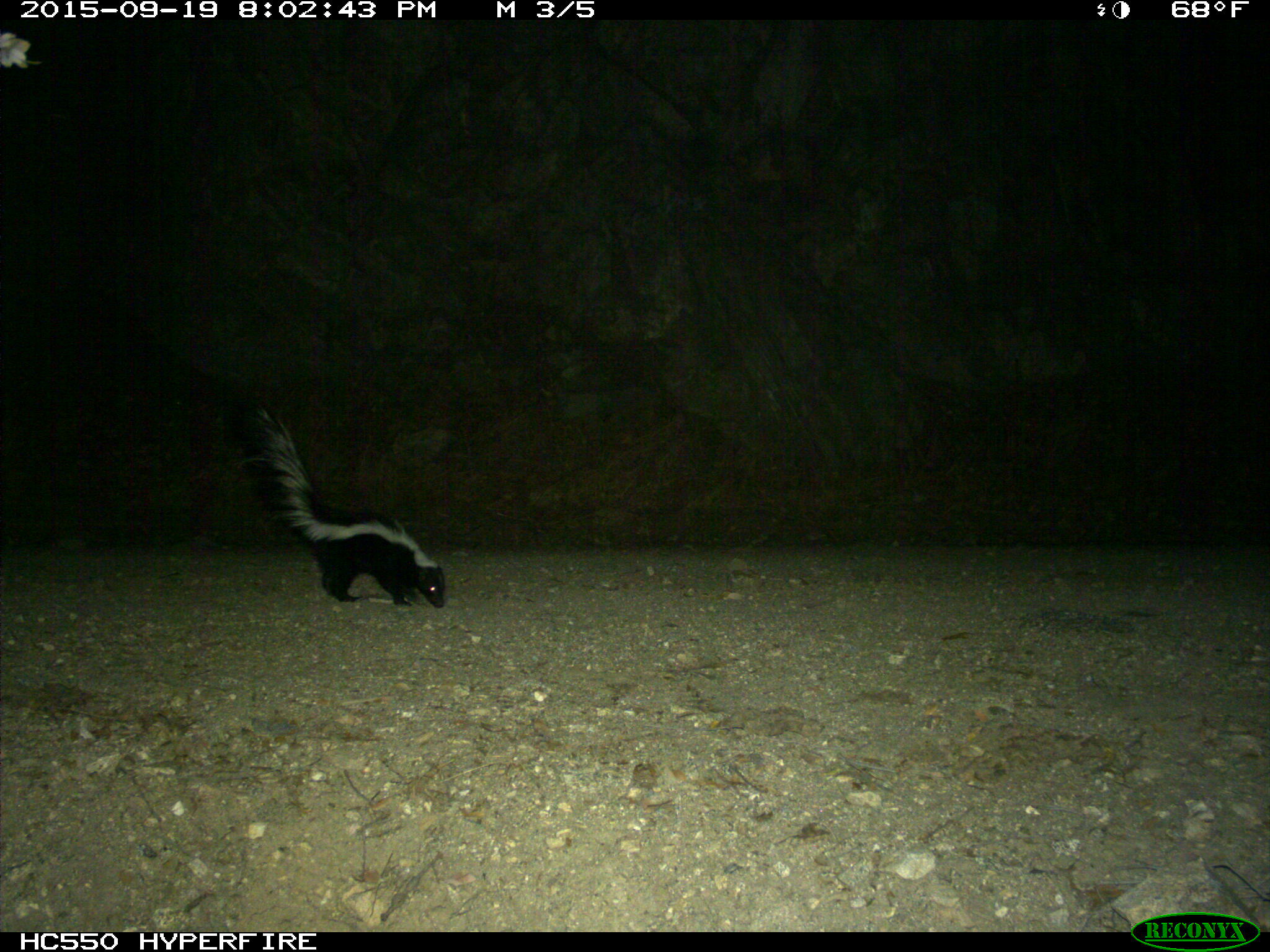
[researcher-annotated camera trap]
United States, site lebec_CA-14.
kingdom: Animalia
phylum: Chordata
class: Mammalia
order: Carnivora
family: Mephitidae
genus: Mephitis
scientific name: Mephitis mephitis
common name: striped skunk